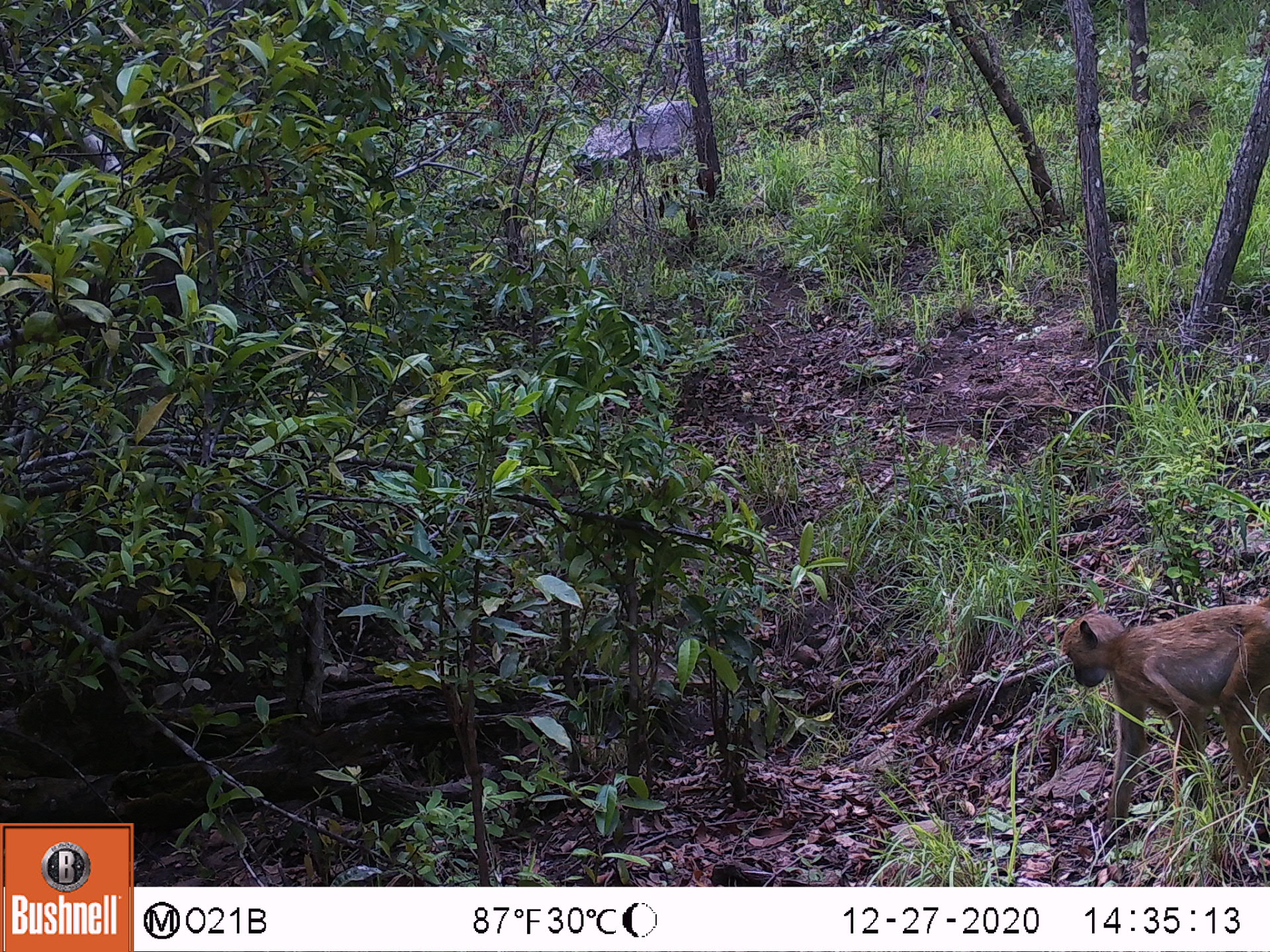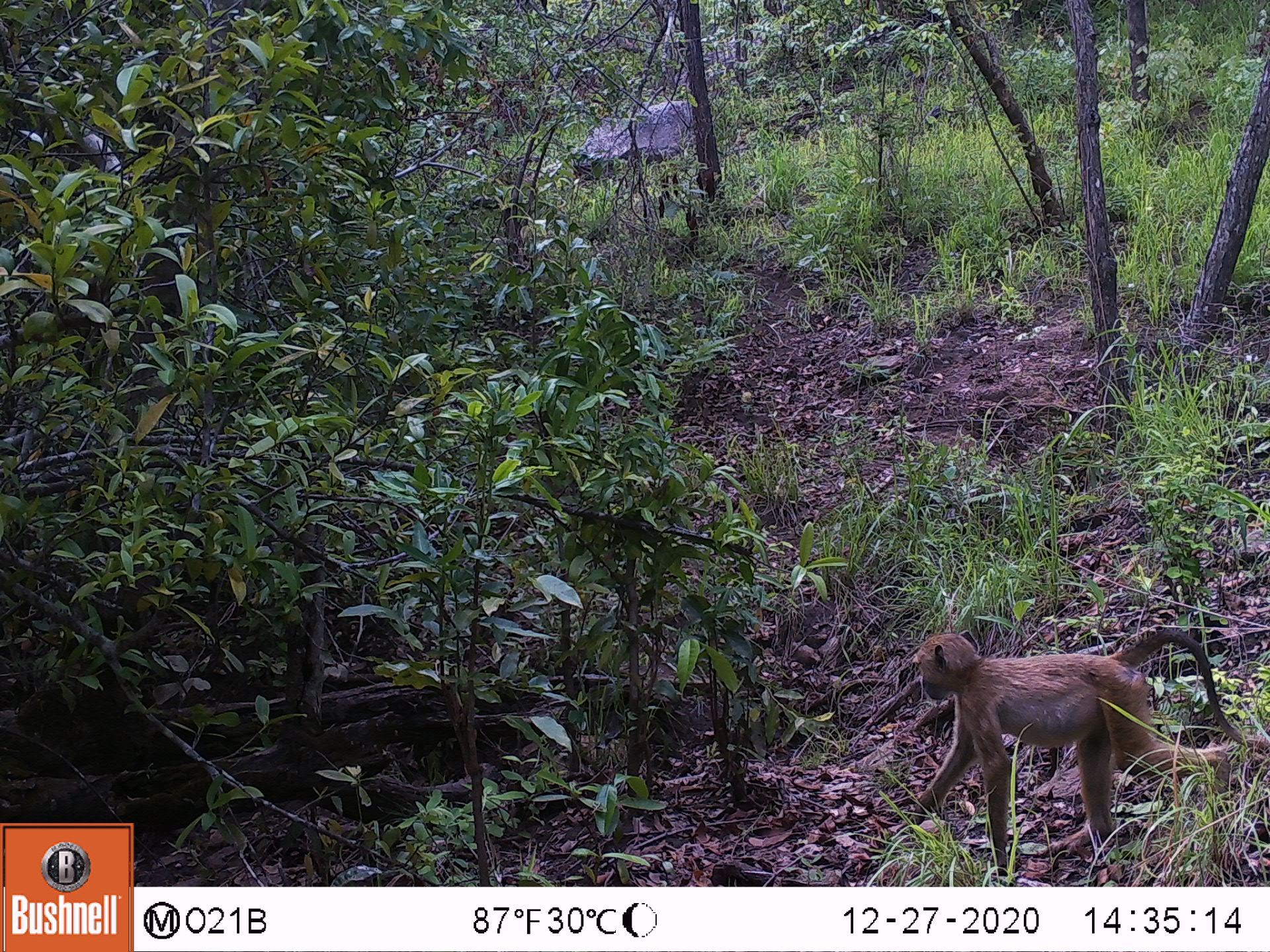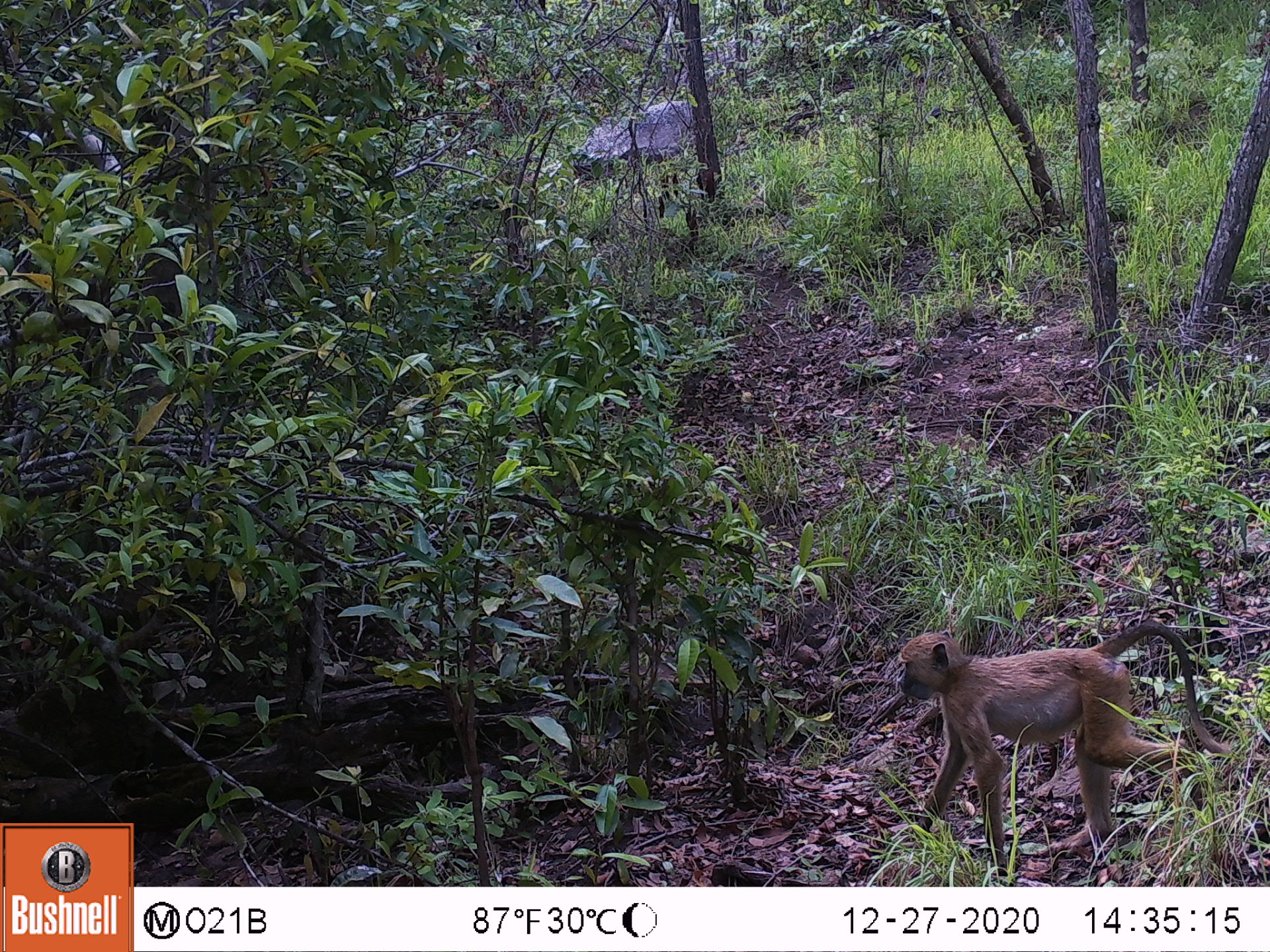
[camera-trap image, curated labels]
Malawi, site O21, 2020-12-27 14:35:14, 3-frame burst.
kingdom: Animalia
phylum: Chordata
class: Mammalia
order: Primates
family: Cercopithecidae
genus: Papio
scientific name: Papio cynocephalus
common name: yellow baboon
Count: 1.